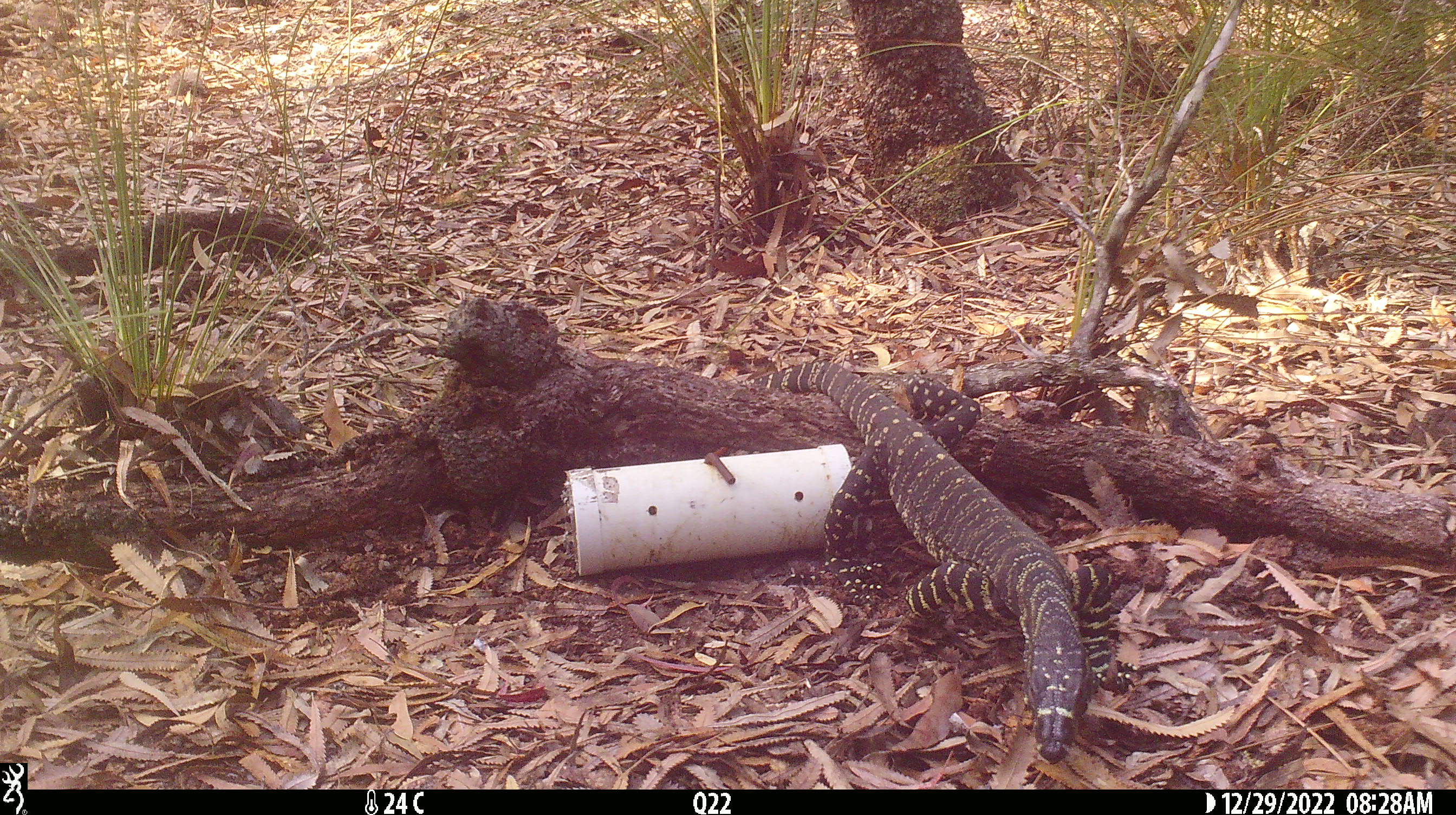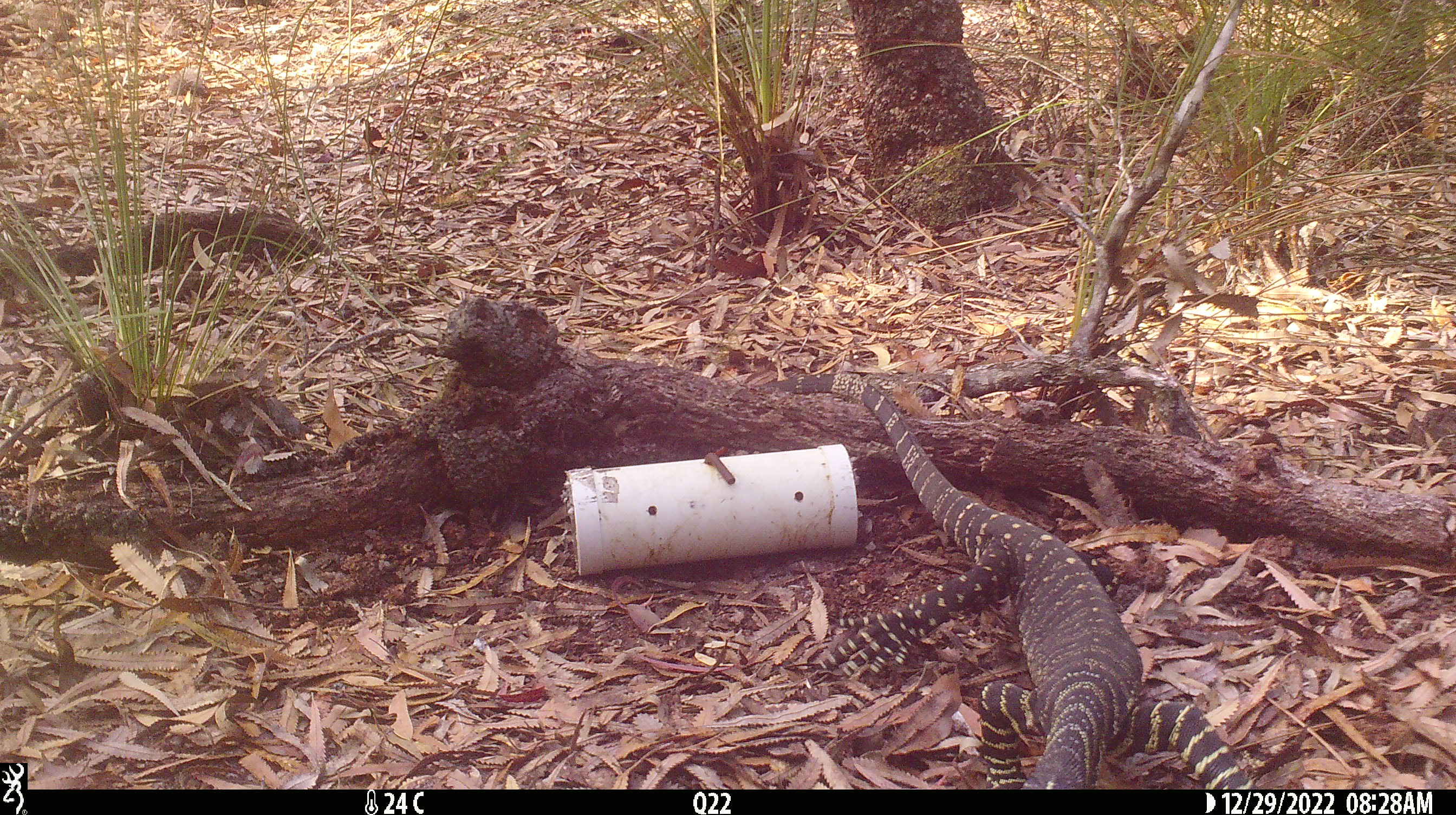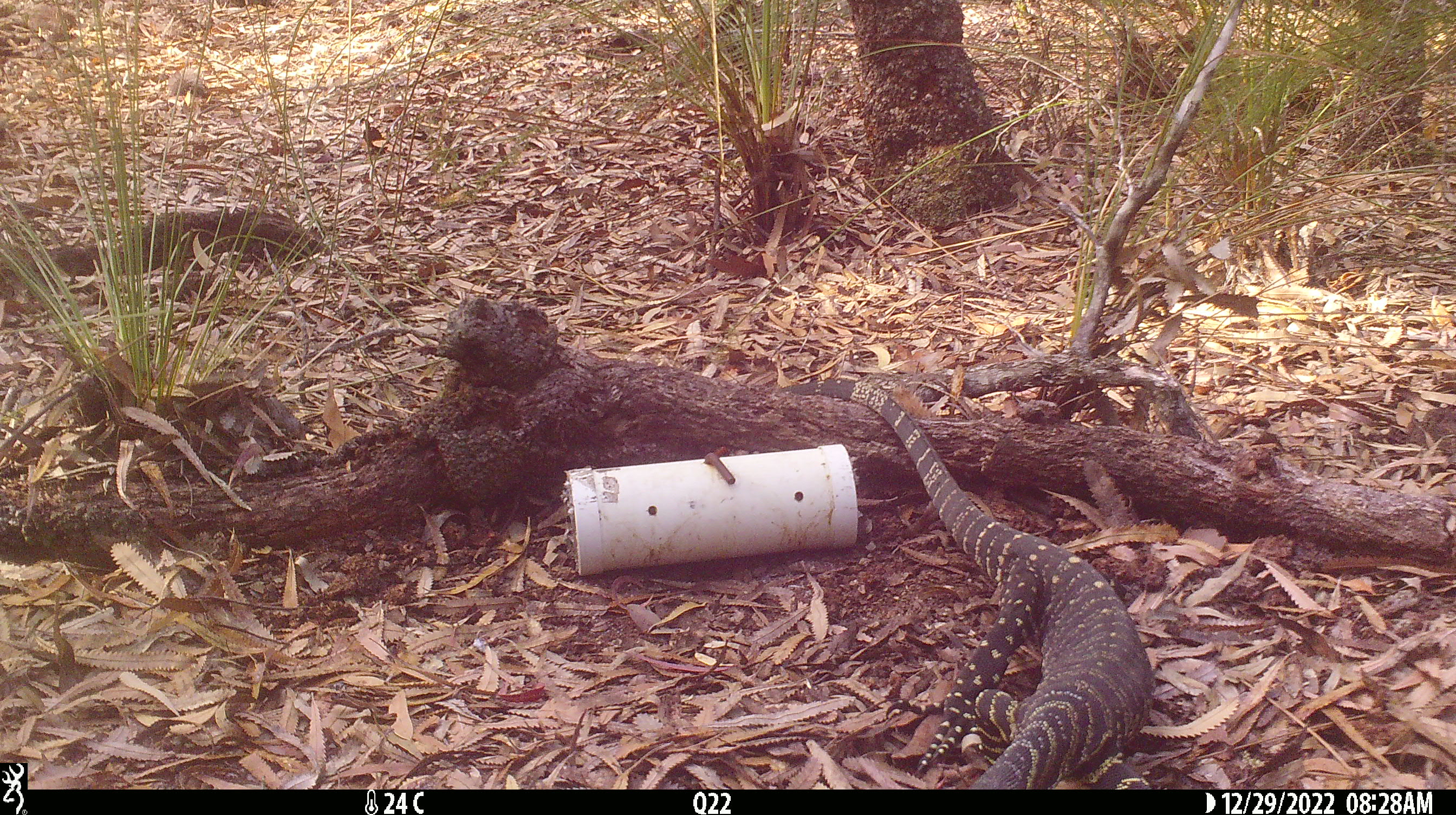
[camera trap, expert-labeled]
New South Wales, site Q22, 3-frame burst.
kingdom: Animalia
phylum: Chordata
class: Reptilia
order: Squamata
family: Varanidae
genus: Varanus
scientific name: Varanus varius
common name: lace monitor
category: goanna